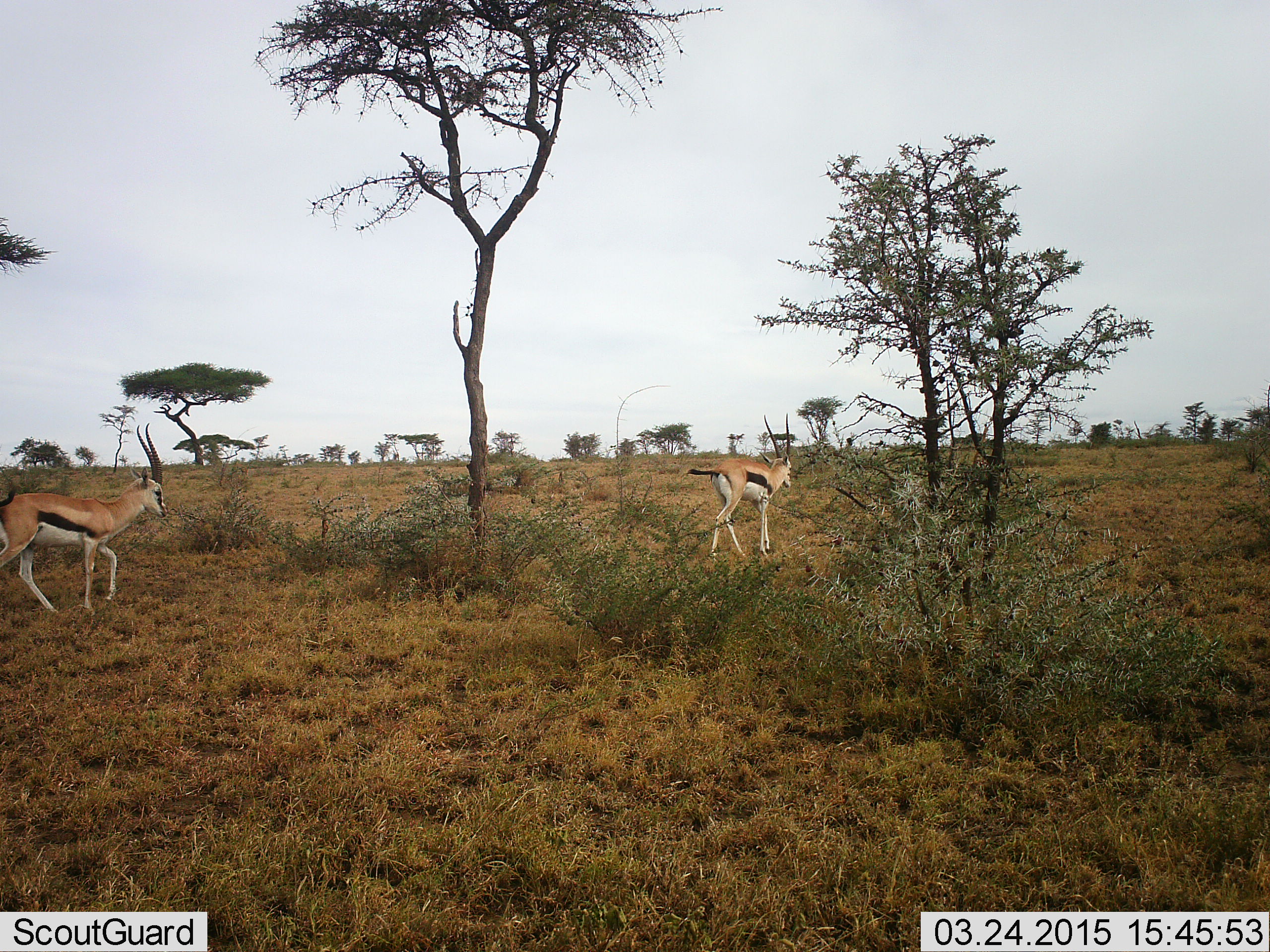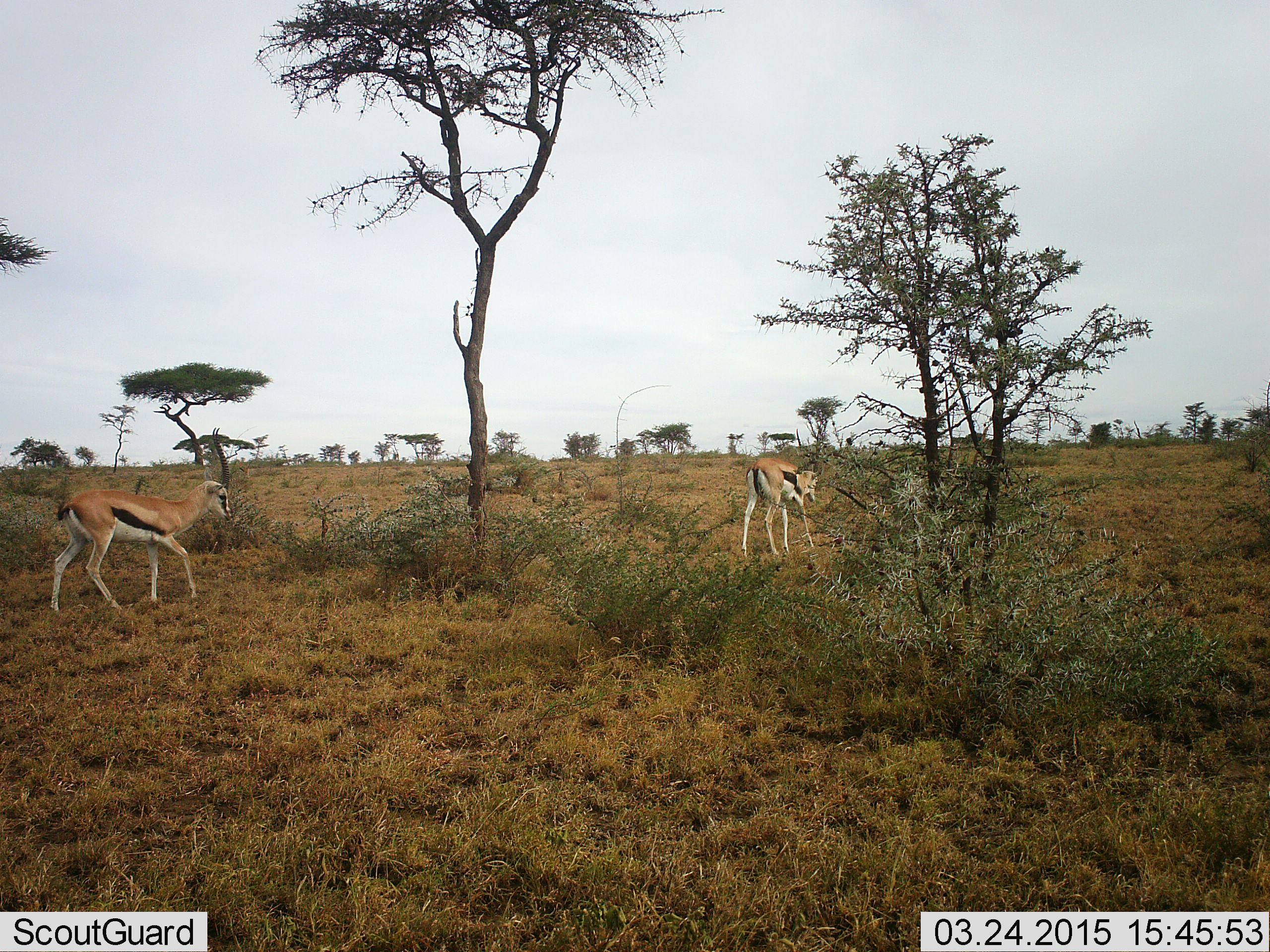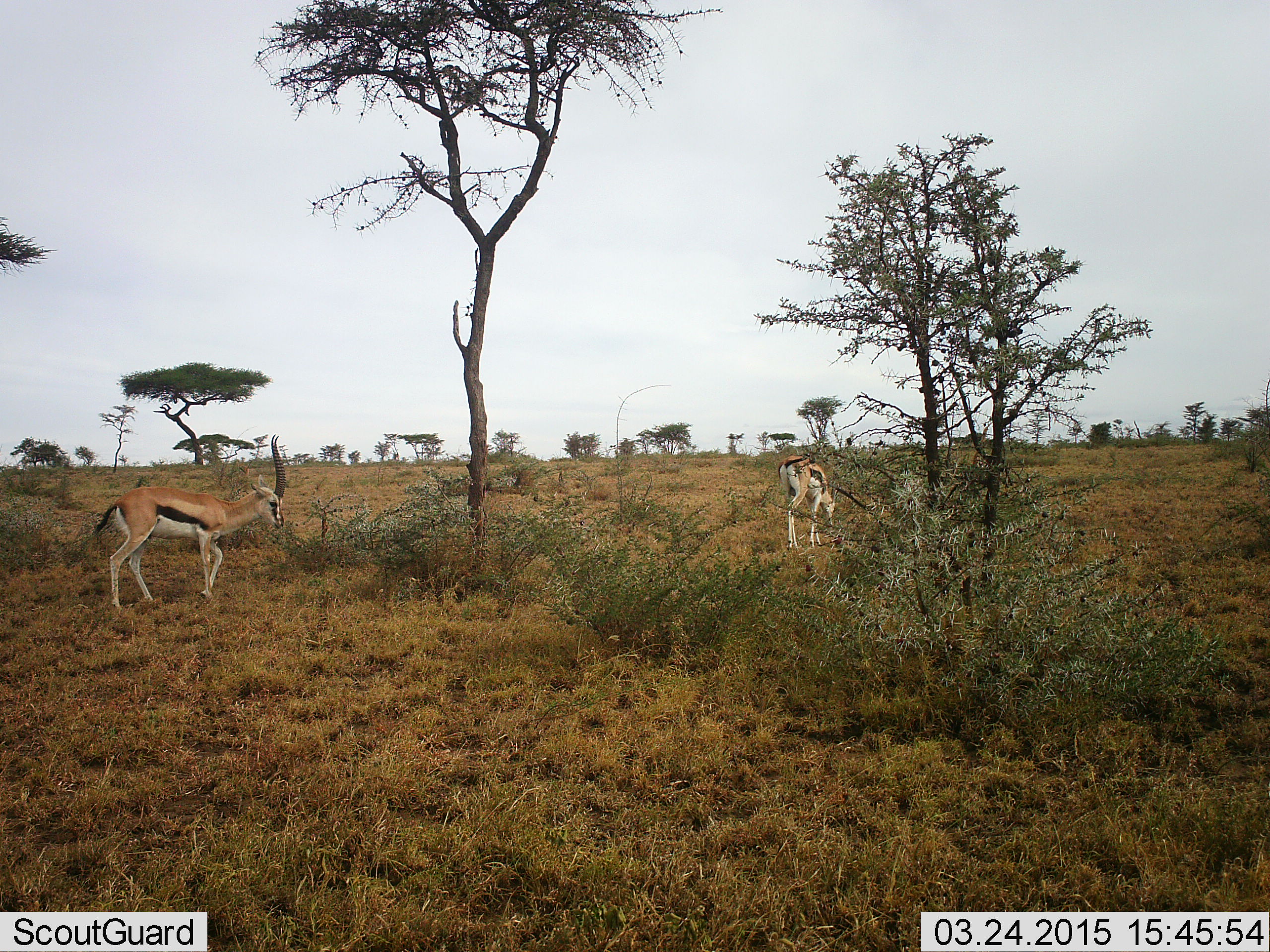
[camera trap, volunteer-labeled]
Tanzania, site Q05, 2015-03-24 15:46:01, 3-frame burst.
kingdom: Animalia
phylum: Chordata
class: Mammalia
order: Artiodactyla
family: Bovidae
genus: Eudorcas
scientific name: Eudorcas thomsonii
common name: thomson's gazelle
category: gazellethomsons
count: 2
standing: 20%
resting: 0%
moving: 90%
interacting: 0%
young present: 0%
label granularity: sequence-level